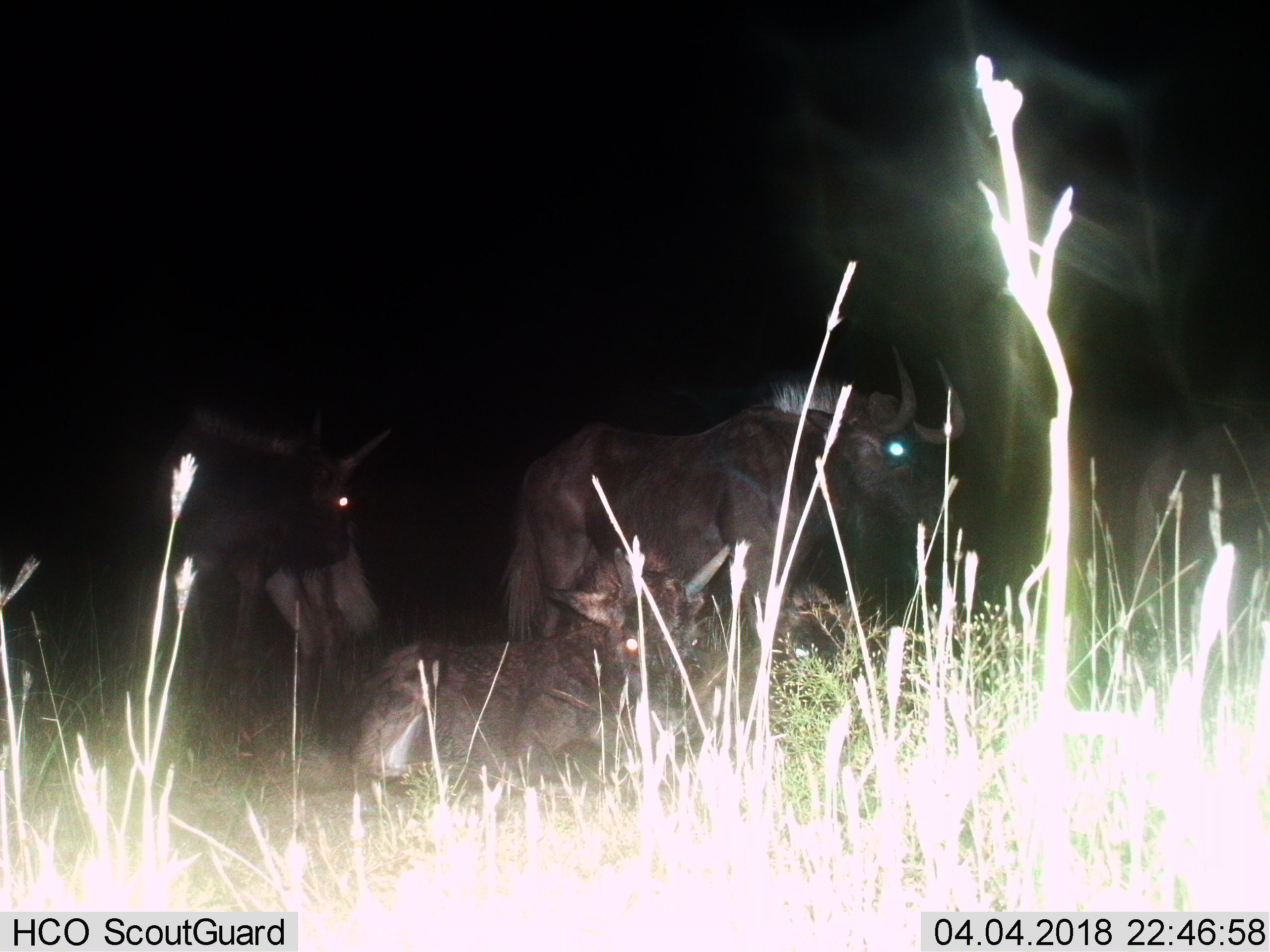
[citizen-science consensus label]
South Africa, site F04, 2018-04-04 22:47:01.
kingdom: Animalia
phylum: Chordata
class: Mammalia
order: Artiodactyla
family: Bovidae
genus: Connochaetes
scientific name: Connochaetes gnou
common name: black wildebeest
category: wildebeestblack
Wildebeestblack (black wildebeest) (Connochaetes gnou), count 5. Behavior (volunteer vote fractions): standing 83%, resting 83%, moving 17%, interacting 17%. Young present (vote fraction): 33%. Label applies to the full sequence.